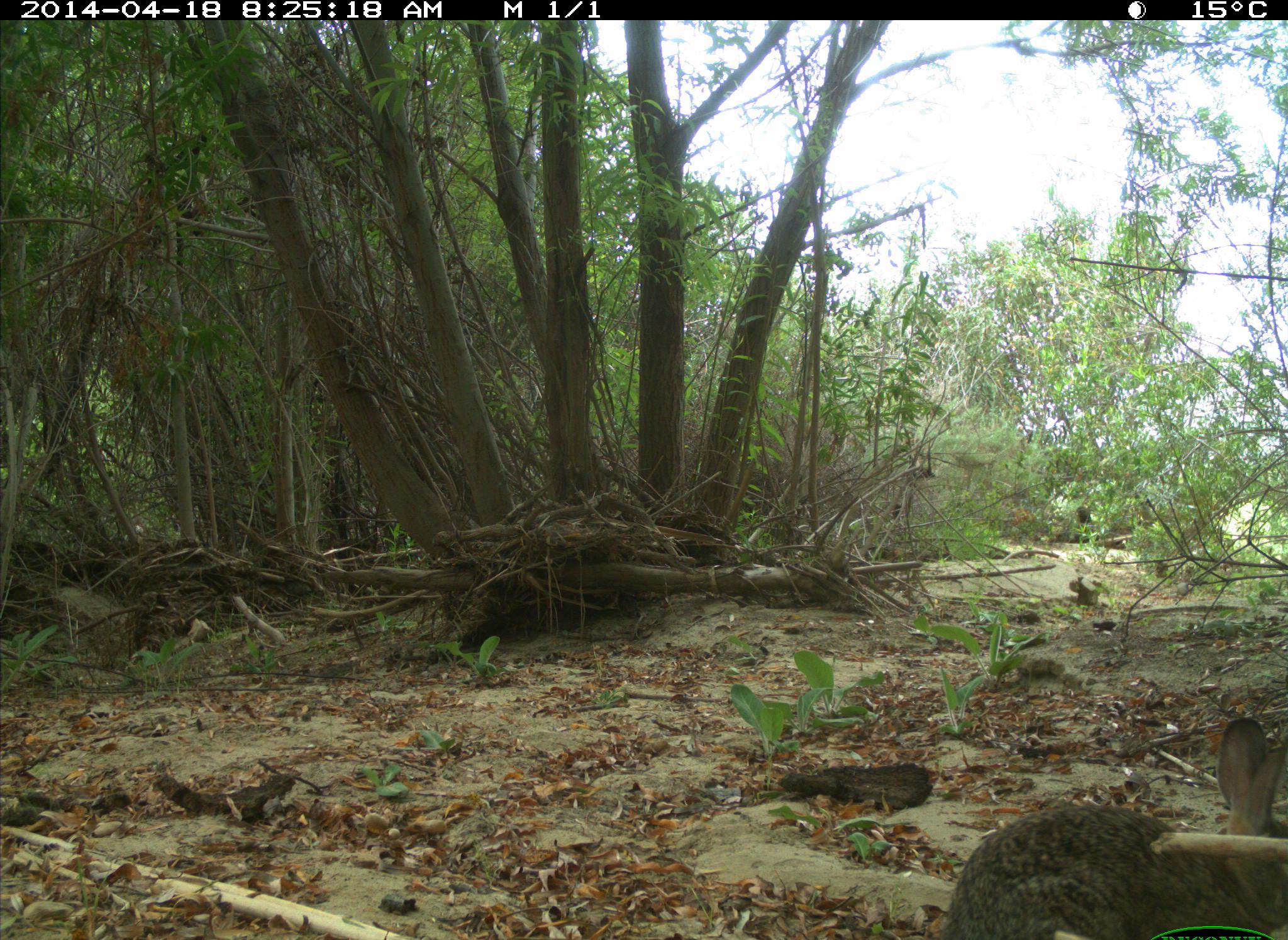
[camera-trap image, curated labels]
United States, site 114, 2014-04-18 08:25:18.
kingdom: Animalia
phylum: Chordata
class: Mammalia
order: Lagomorpha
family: Leporidae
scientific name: Leporidae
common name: rabbits and hares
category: rabbit